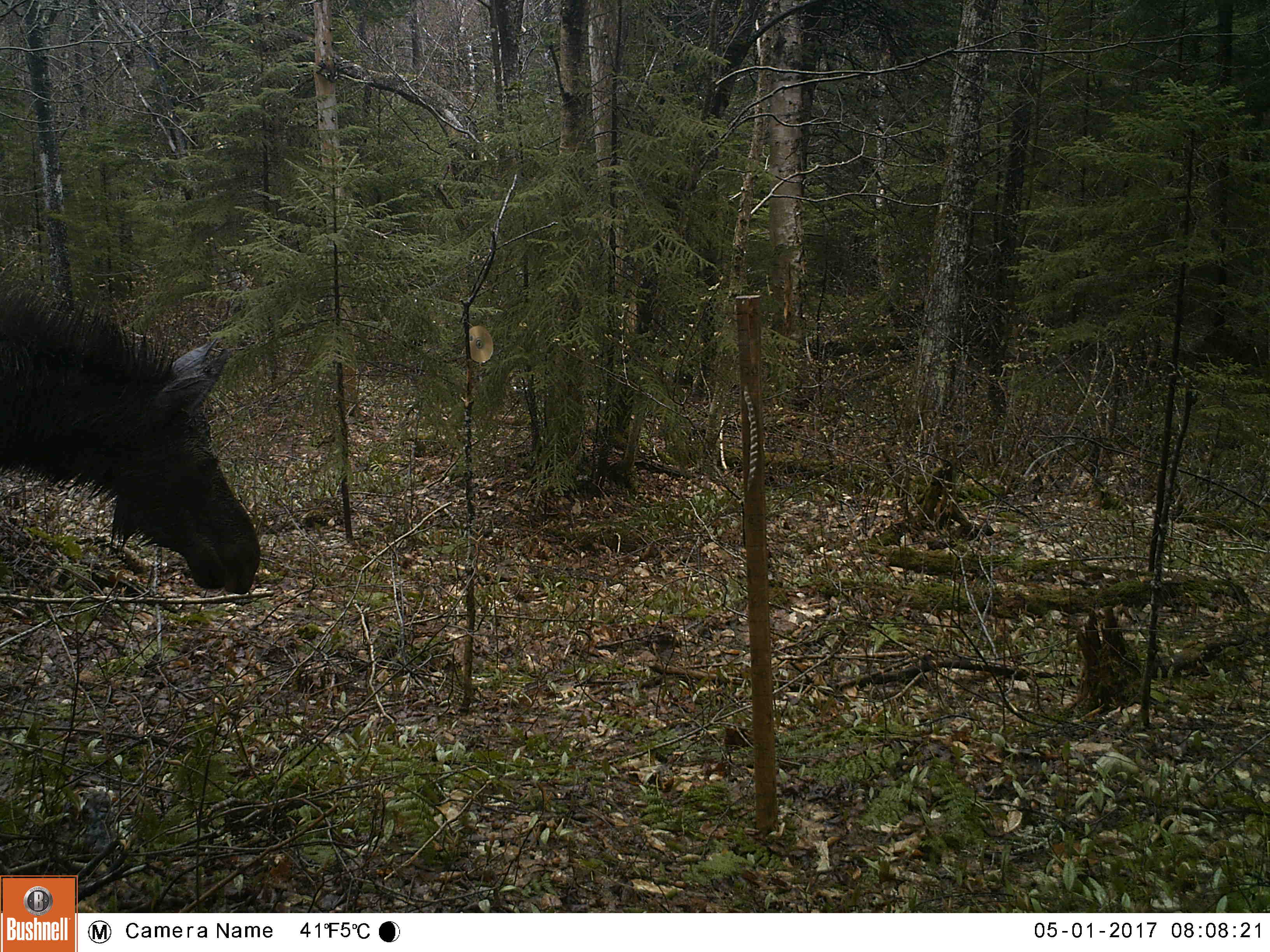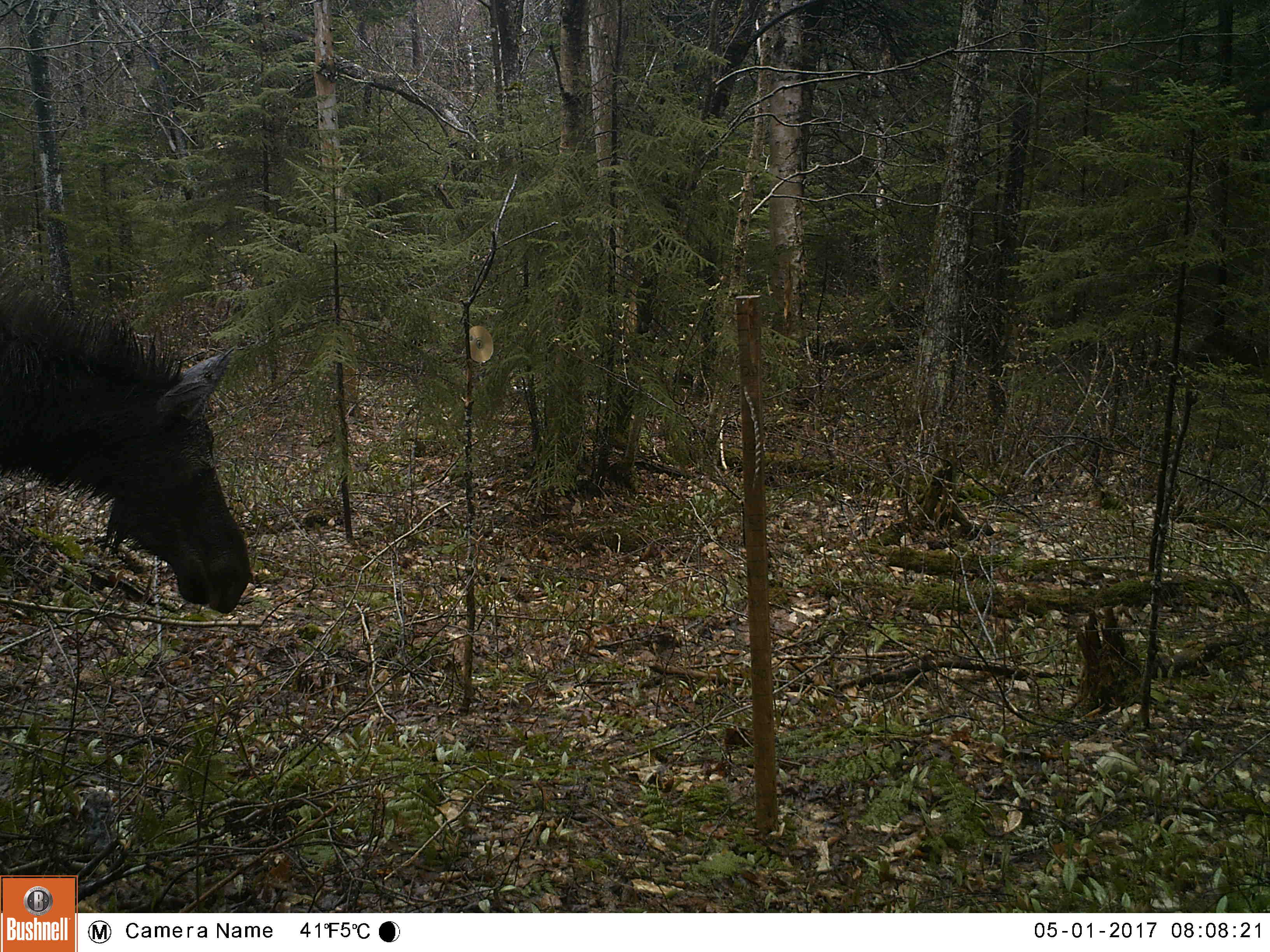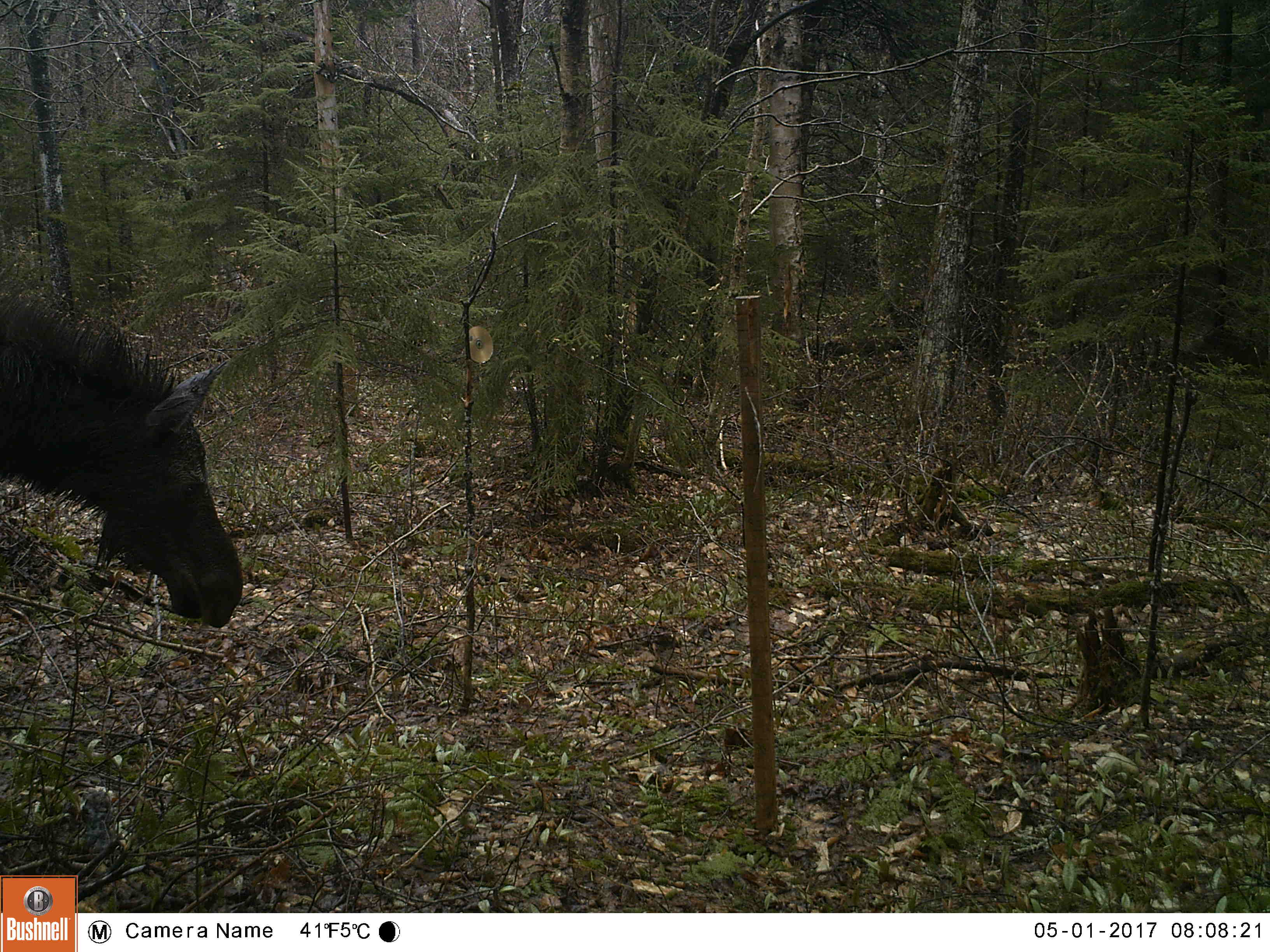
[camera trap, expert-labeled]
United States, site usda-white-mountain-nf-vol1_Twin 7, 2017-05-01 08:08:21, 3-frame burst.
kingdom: Animalia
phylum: Chordata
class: Mammalia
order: Artiodactyla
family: Cervidae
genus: Alces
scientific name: Alces alces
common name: moose